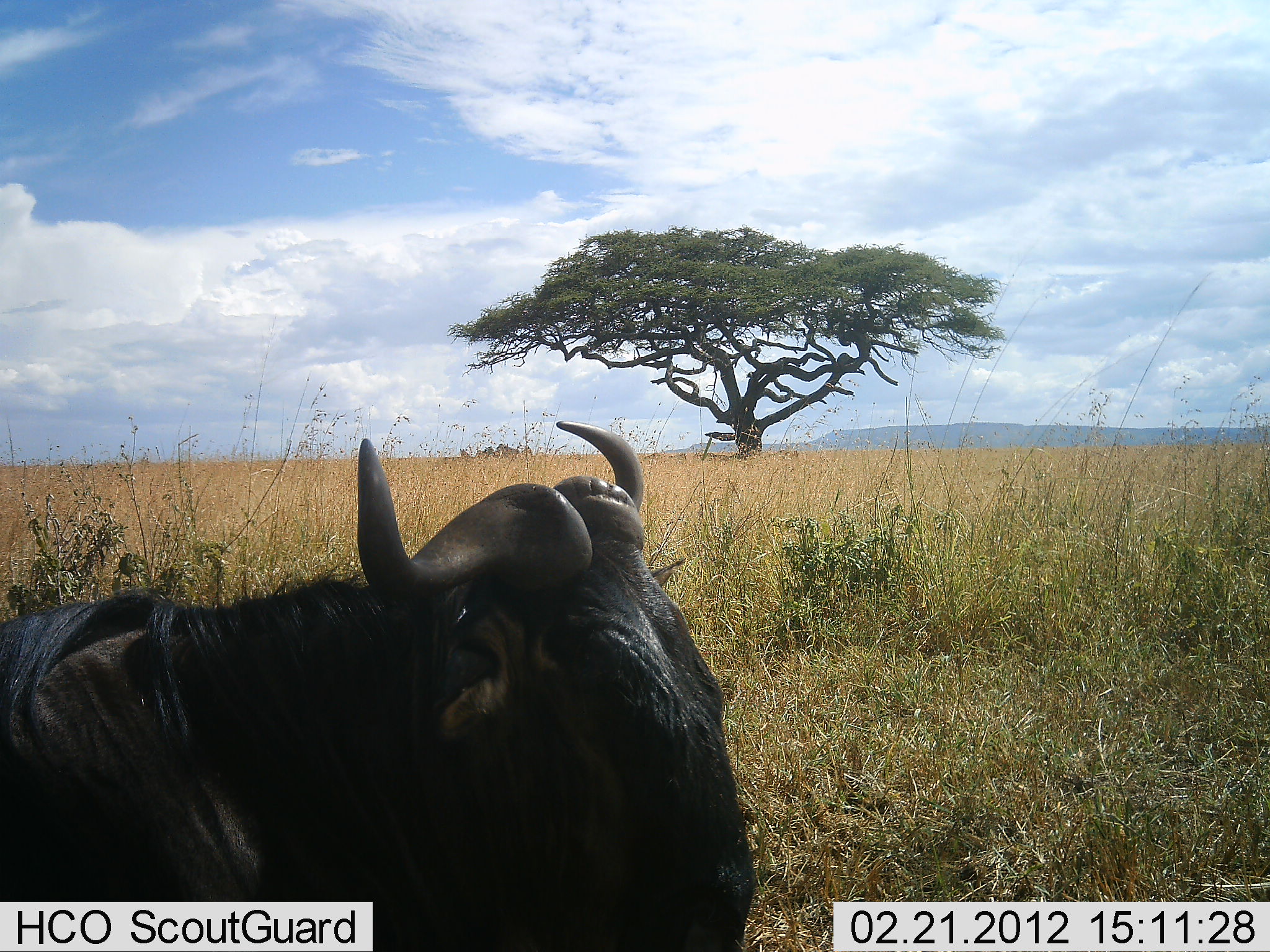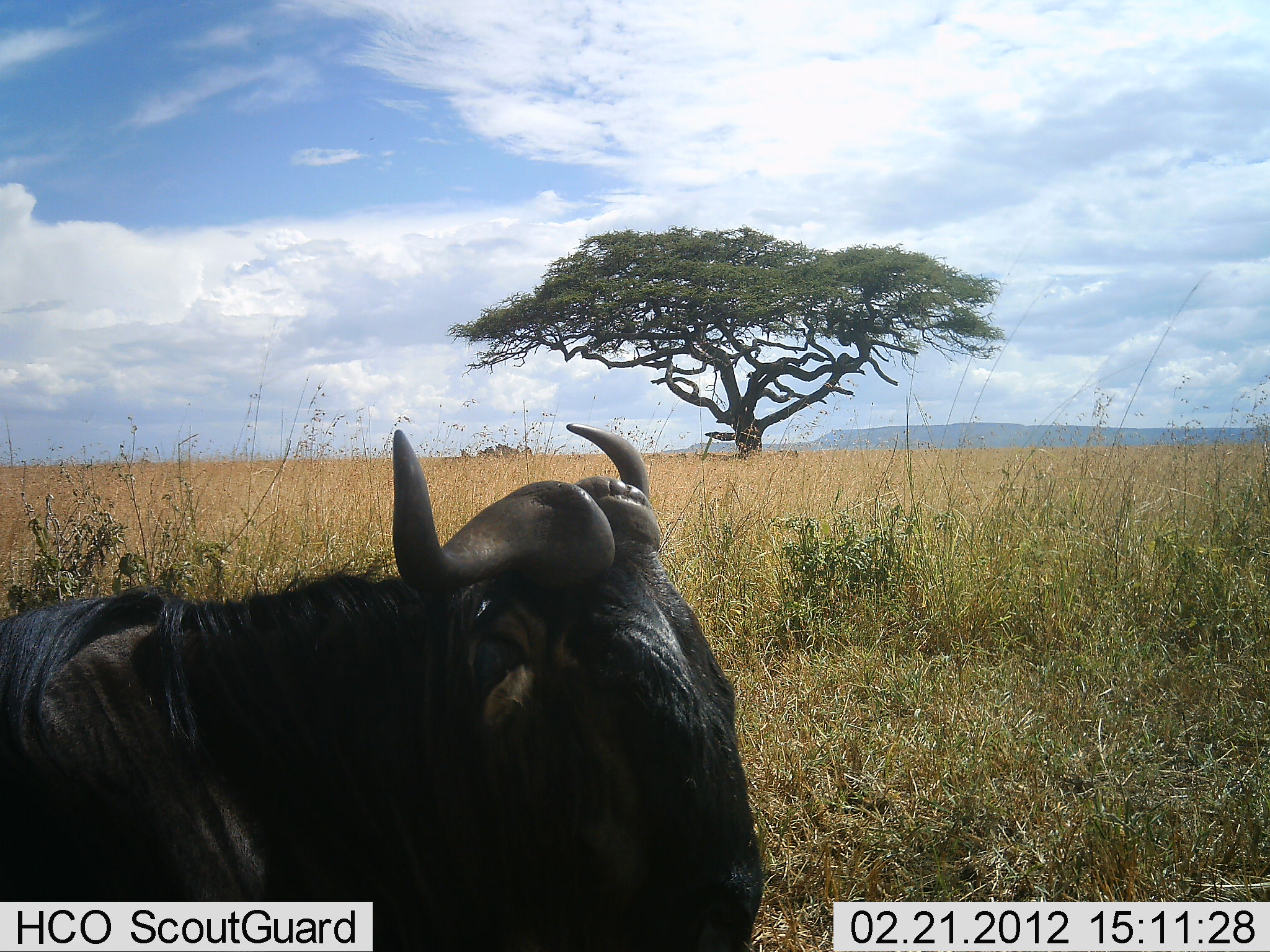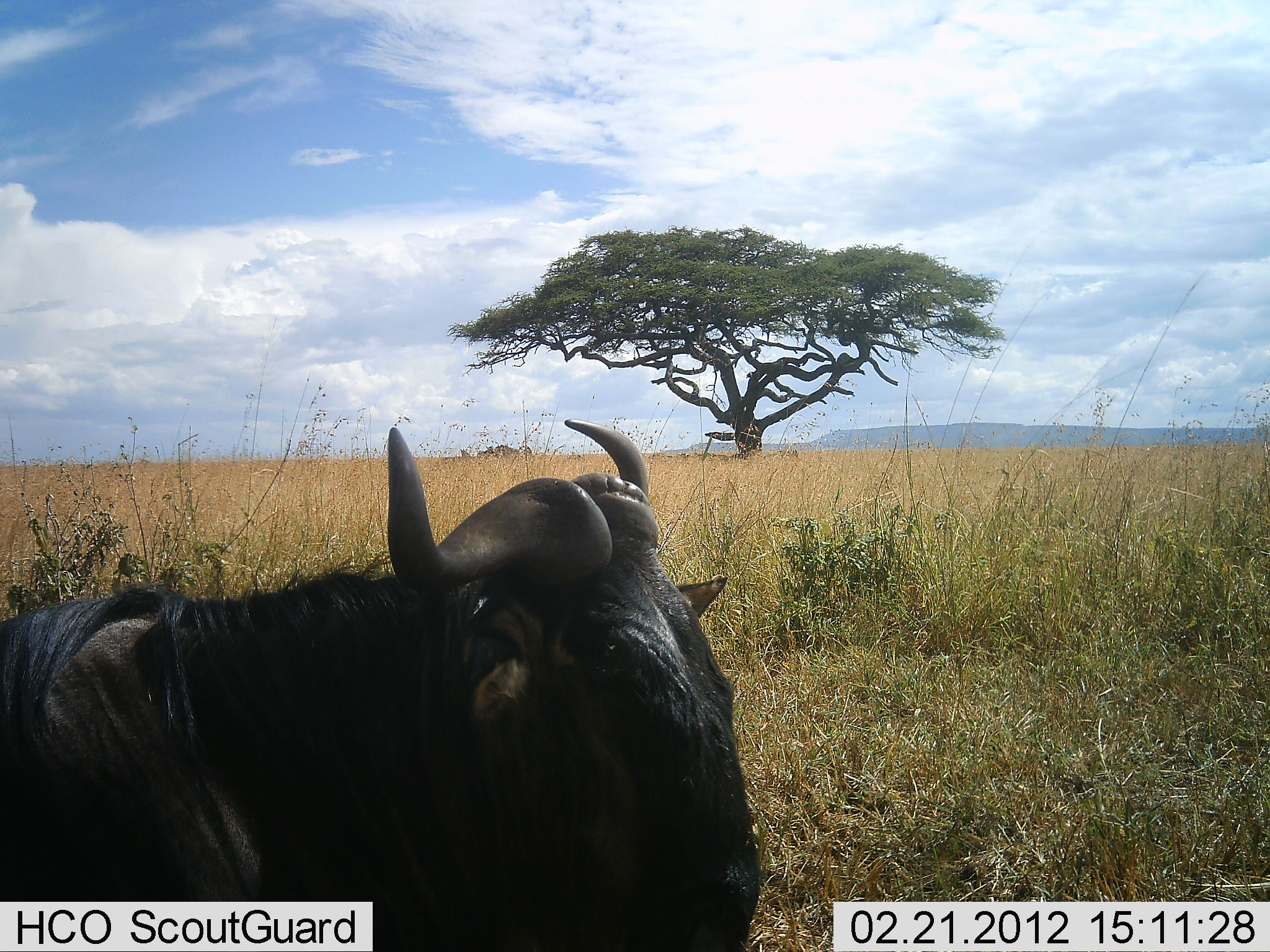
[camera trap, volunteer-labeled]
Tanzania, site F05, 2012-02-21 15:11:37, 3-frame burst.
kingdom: Animalia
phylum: Chordata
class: Mammalia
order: Artiodactyla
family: Bovidae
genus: Connochaetes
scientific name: Connochaetes taurinus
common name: blue wildebeest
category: wildebeest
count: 1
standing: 33%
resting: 70%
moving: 0%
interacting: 0%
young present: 0%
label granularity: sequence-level